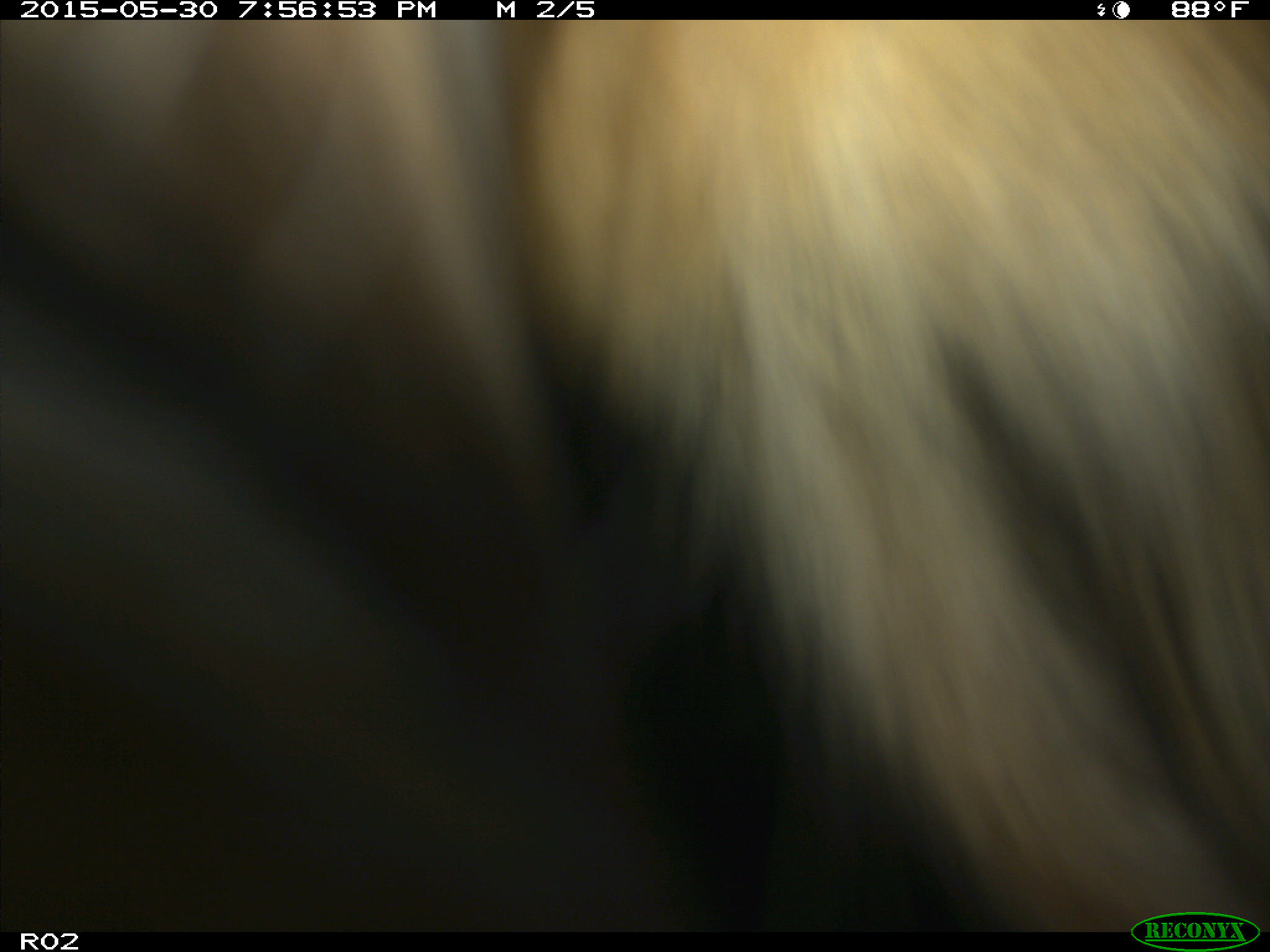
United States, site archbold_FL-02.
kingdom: Animalia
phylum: Chordata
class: Mammalia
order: Artiodactyla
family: Bovidae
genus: Bos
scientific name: Bos taurus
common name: domestic cow